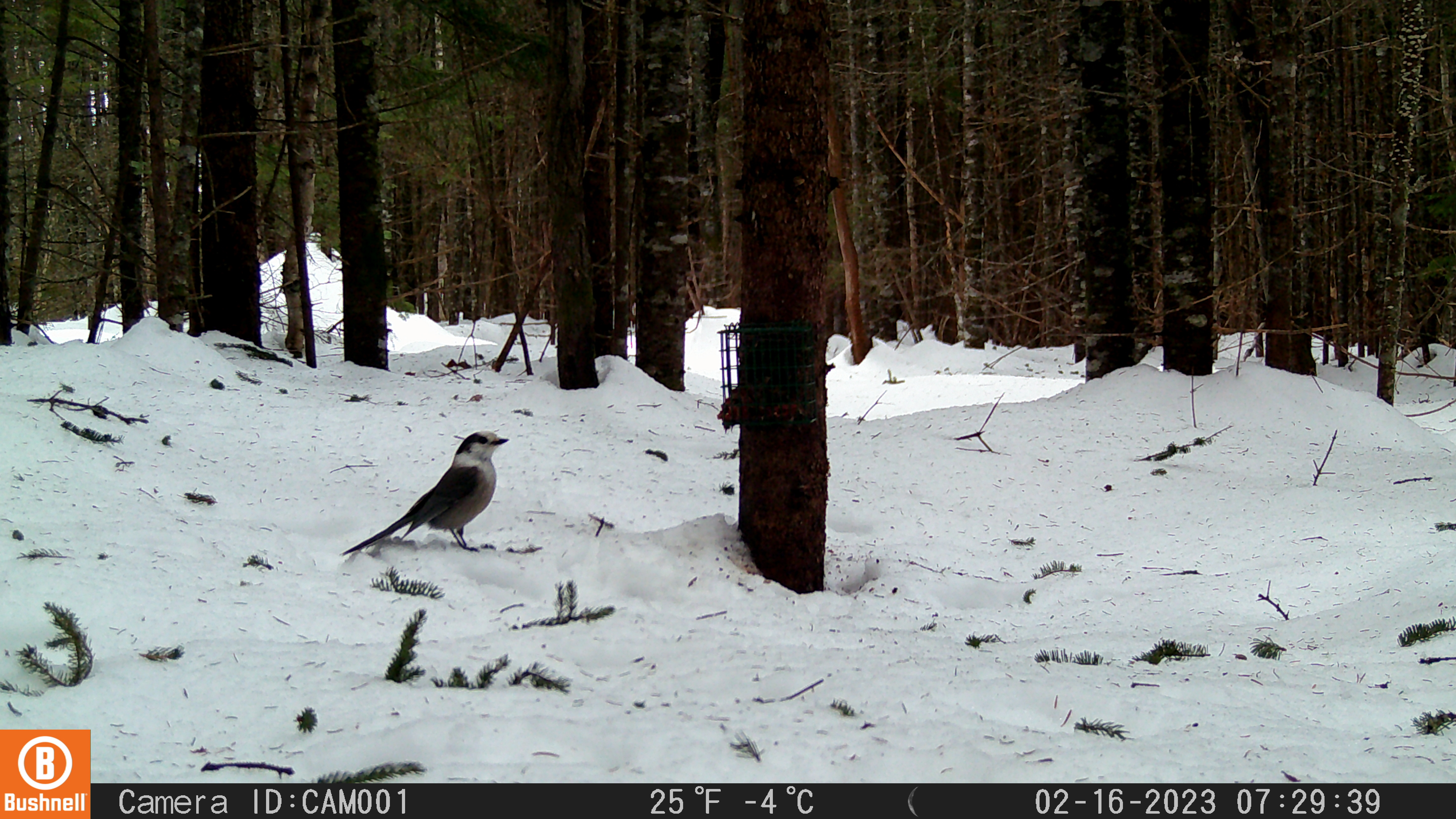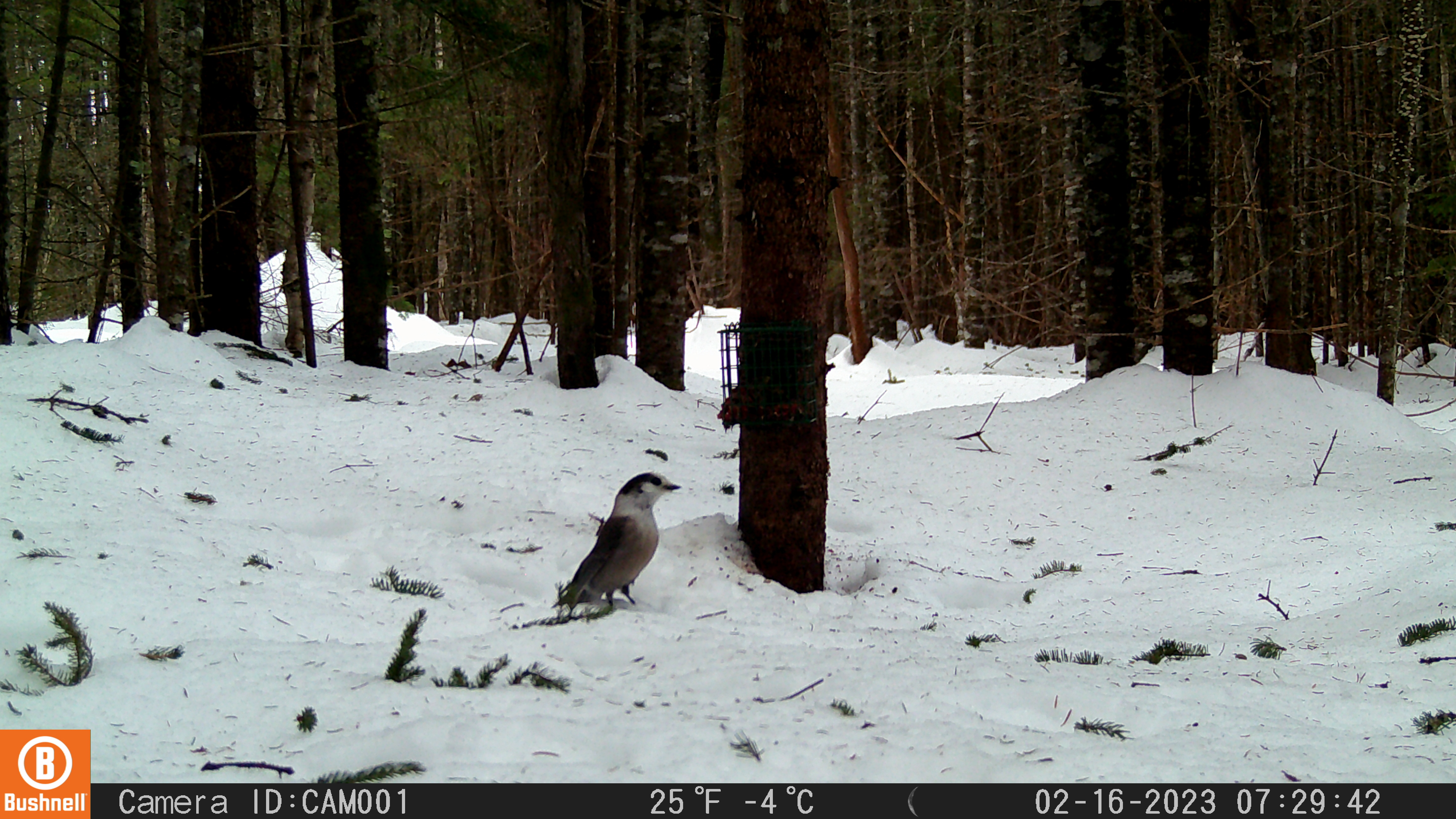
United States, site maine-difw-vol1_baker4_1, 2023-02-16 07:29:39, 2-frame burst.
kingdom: Animalia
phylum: Chordata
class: Aves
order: Passeriformes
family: Corvidae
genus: Perisoreus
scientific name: Perisoreus canadensis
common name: canada jay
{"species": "canada jay (Perisoreus canadensis)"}